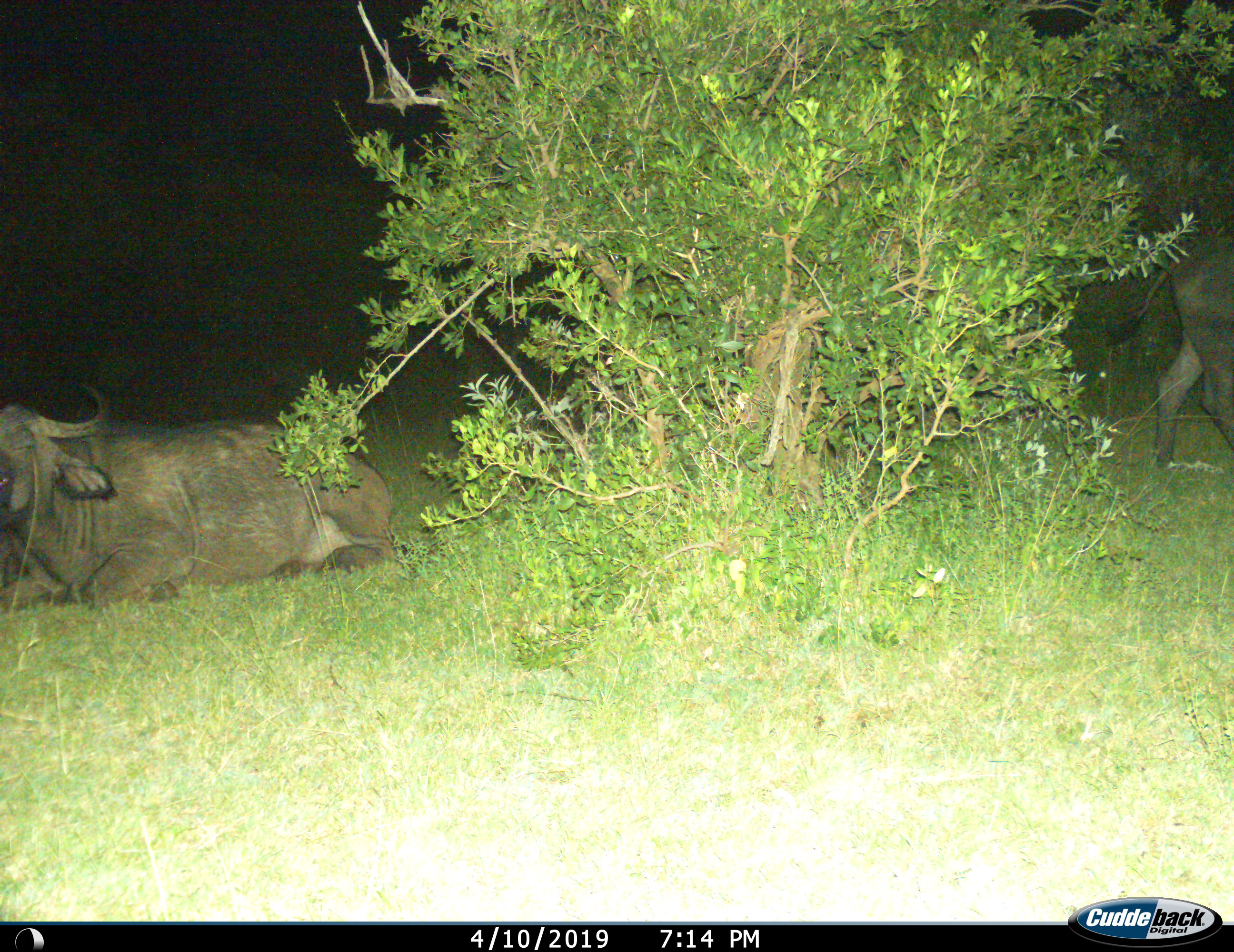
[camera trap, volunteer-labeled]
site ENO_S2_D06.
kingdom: Animalia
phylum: Chordata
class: Mammalia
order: Artiodactyla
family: Bovidae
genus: Syncerus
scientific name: Syncerus caffer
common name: african buffalo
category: buffalo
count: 2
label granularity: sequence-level